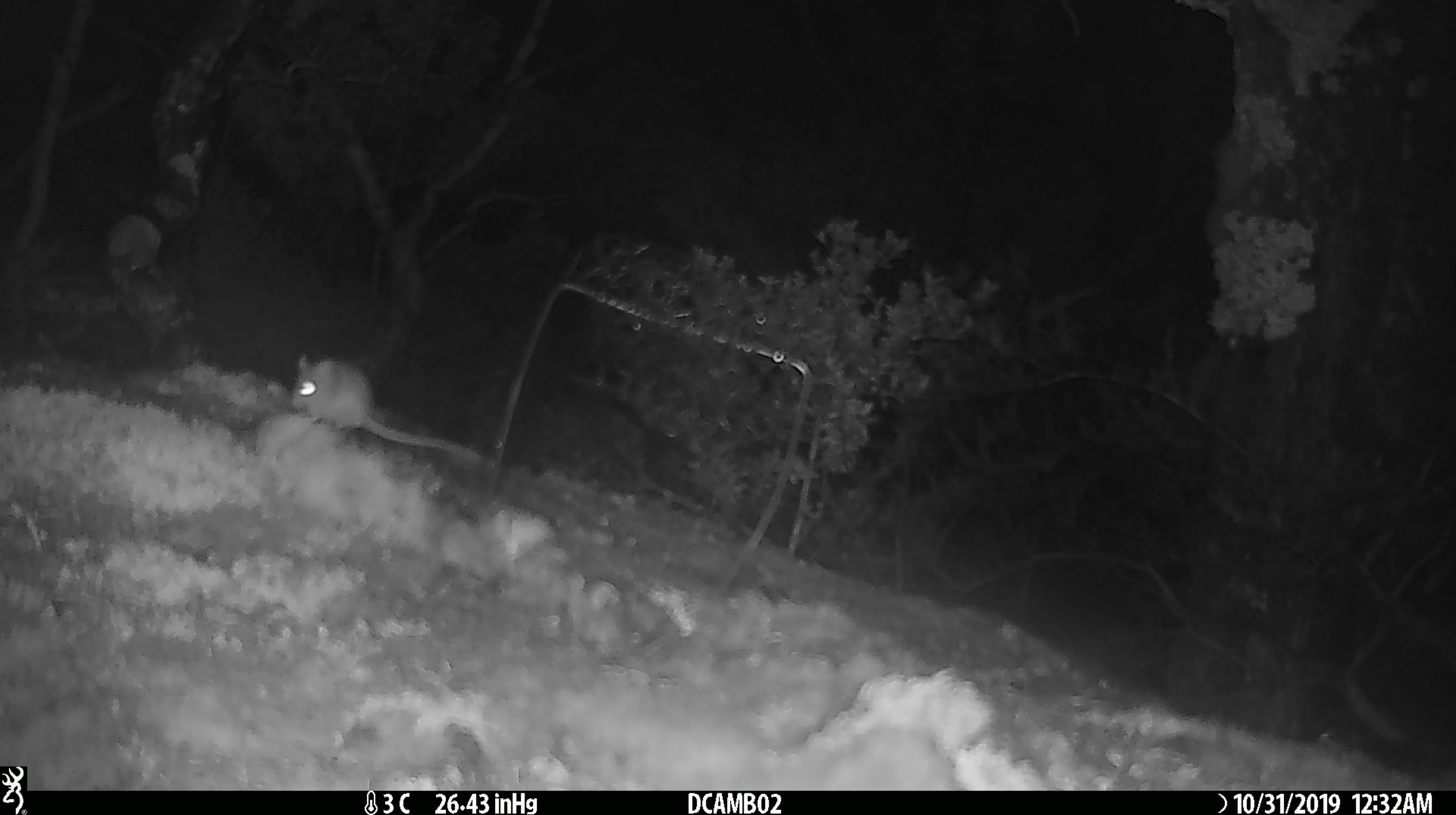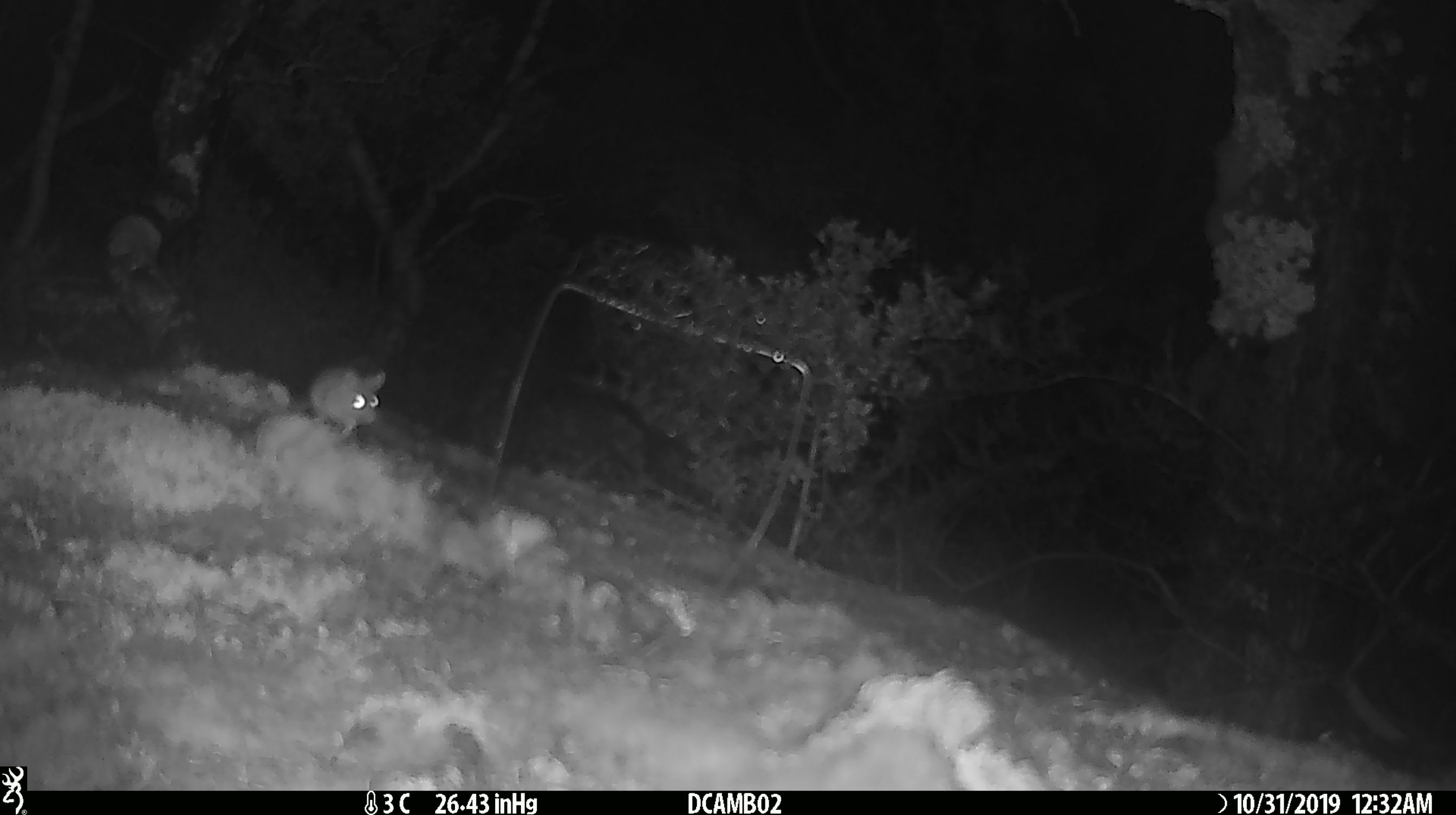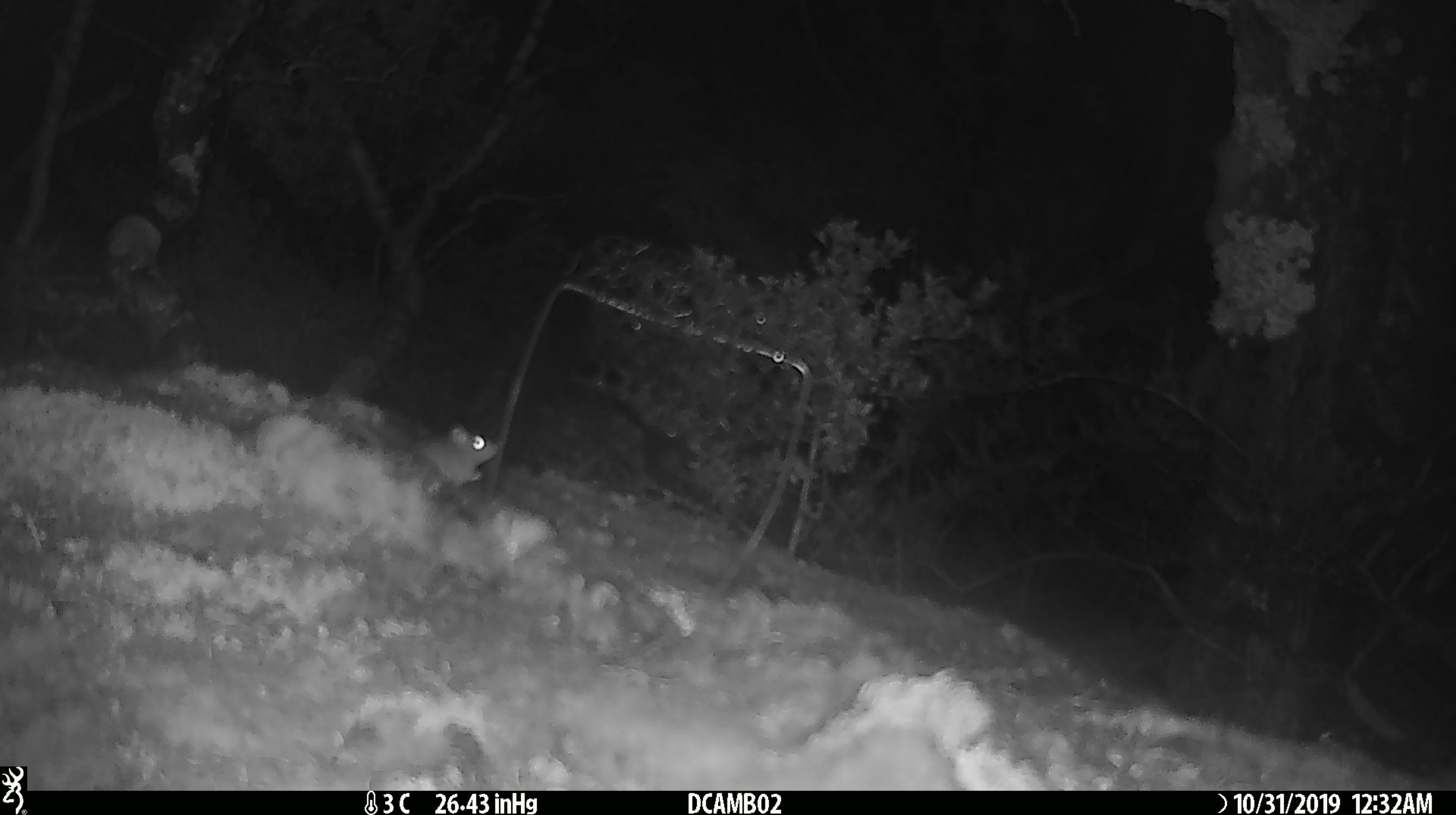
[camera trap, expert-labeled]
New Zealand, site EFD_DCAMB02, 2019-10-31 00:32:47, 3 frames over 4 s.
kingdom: Animalia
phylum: Chordata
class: Mammalia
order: Rodentia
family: Muridae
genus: Mus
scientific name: Mus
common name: mouse